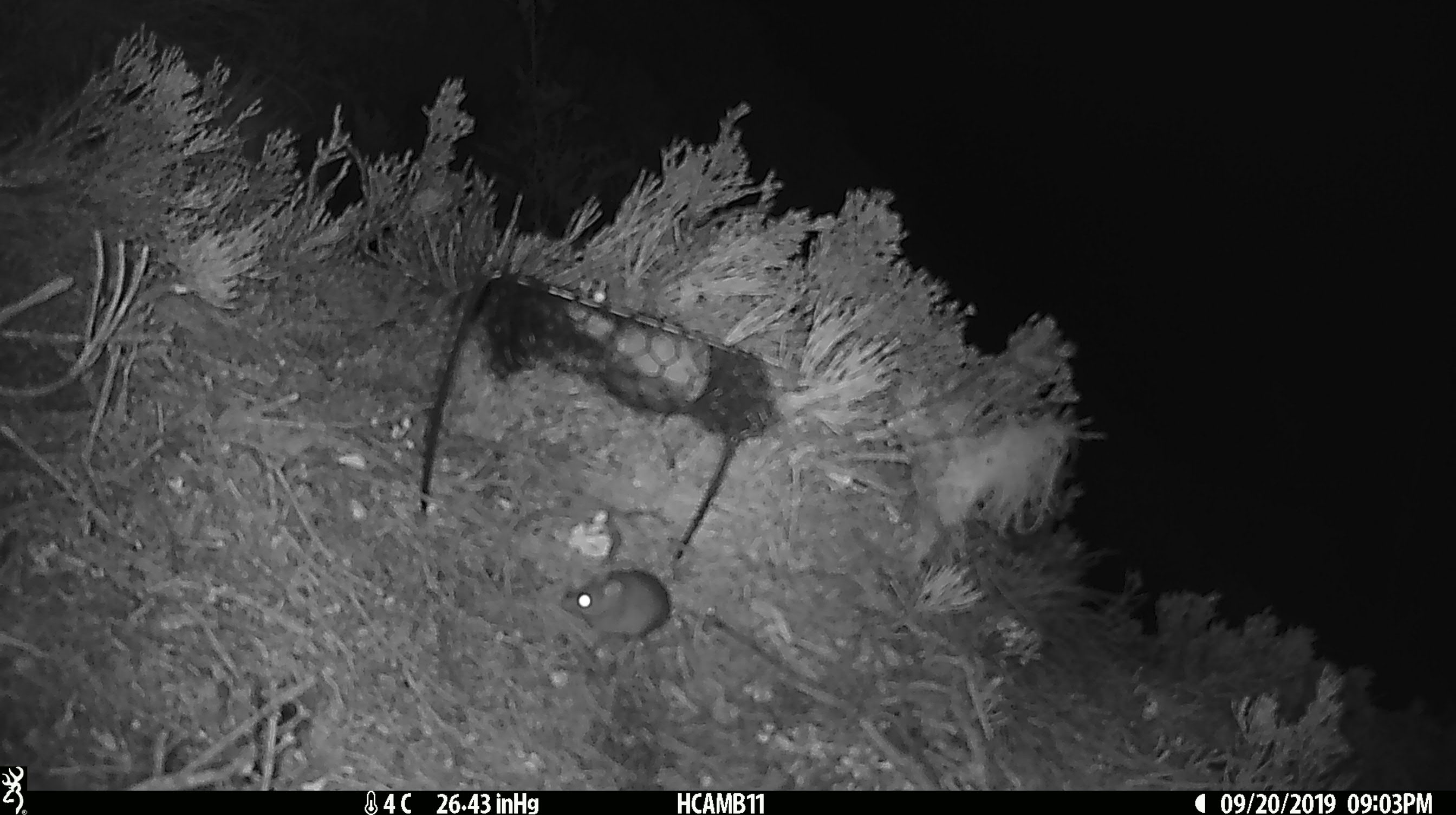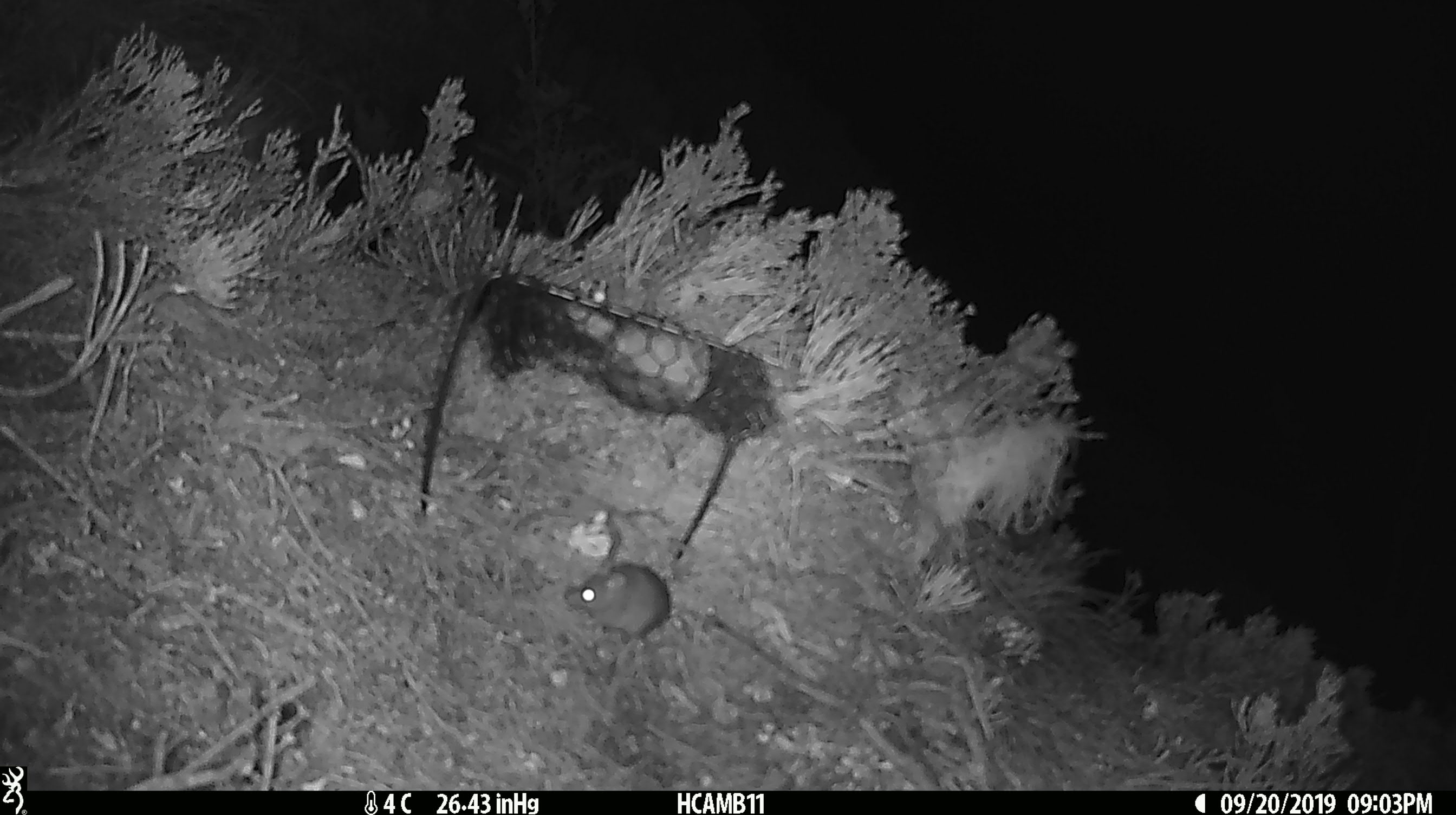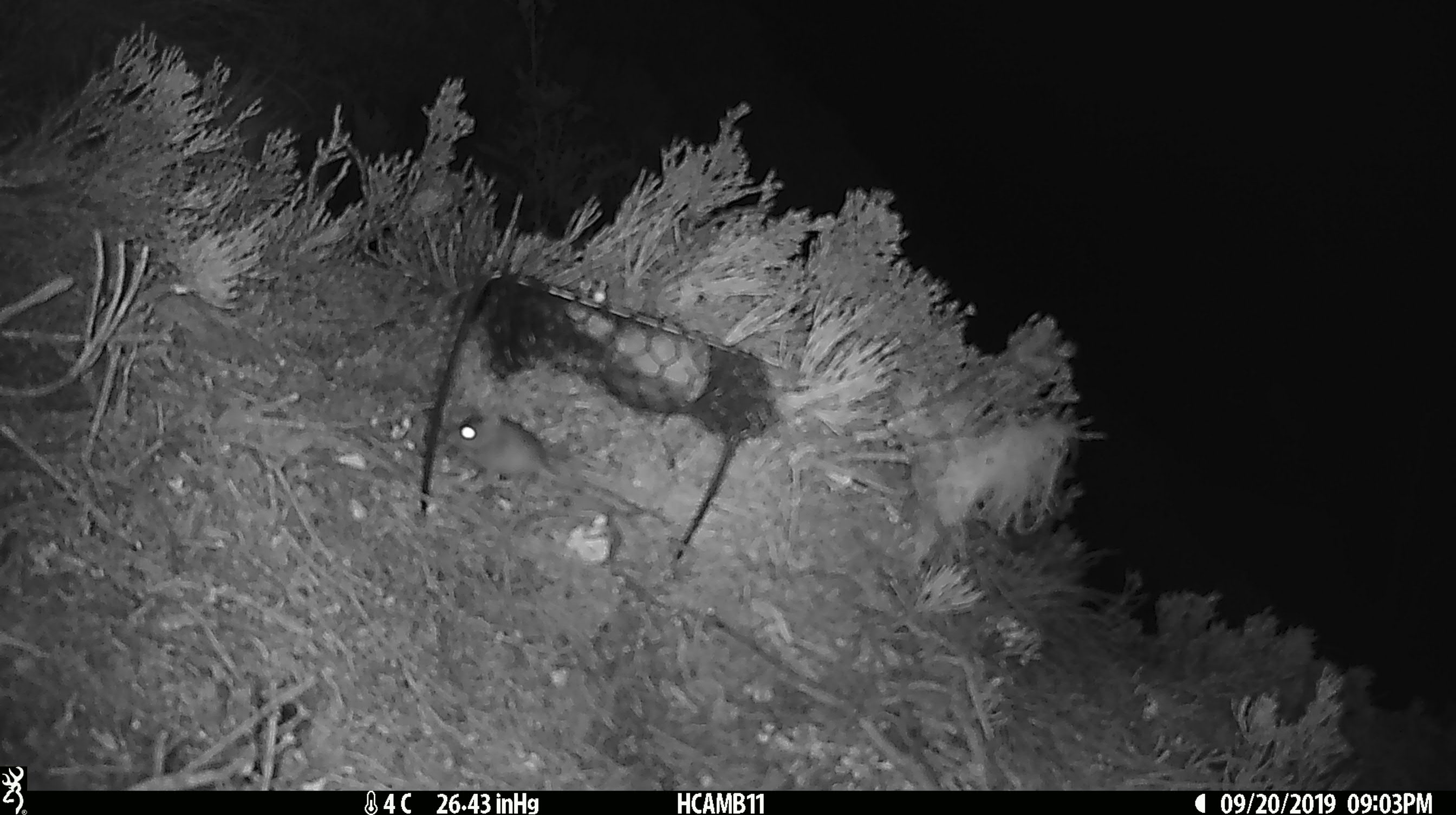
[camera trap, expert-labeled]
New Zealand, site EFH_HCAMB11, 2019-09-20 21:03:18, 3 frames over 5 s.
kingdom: Animalia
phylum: Chordata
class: Mammalia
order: Rodentia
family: Muridae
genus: Mus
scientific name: Mus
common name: mouse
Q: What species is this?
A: Mouse (Mus).